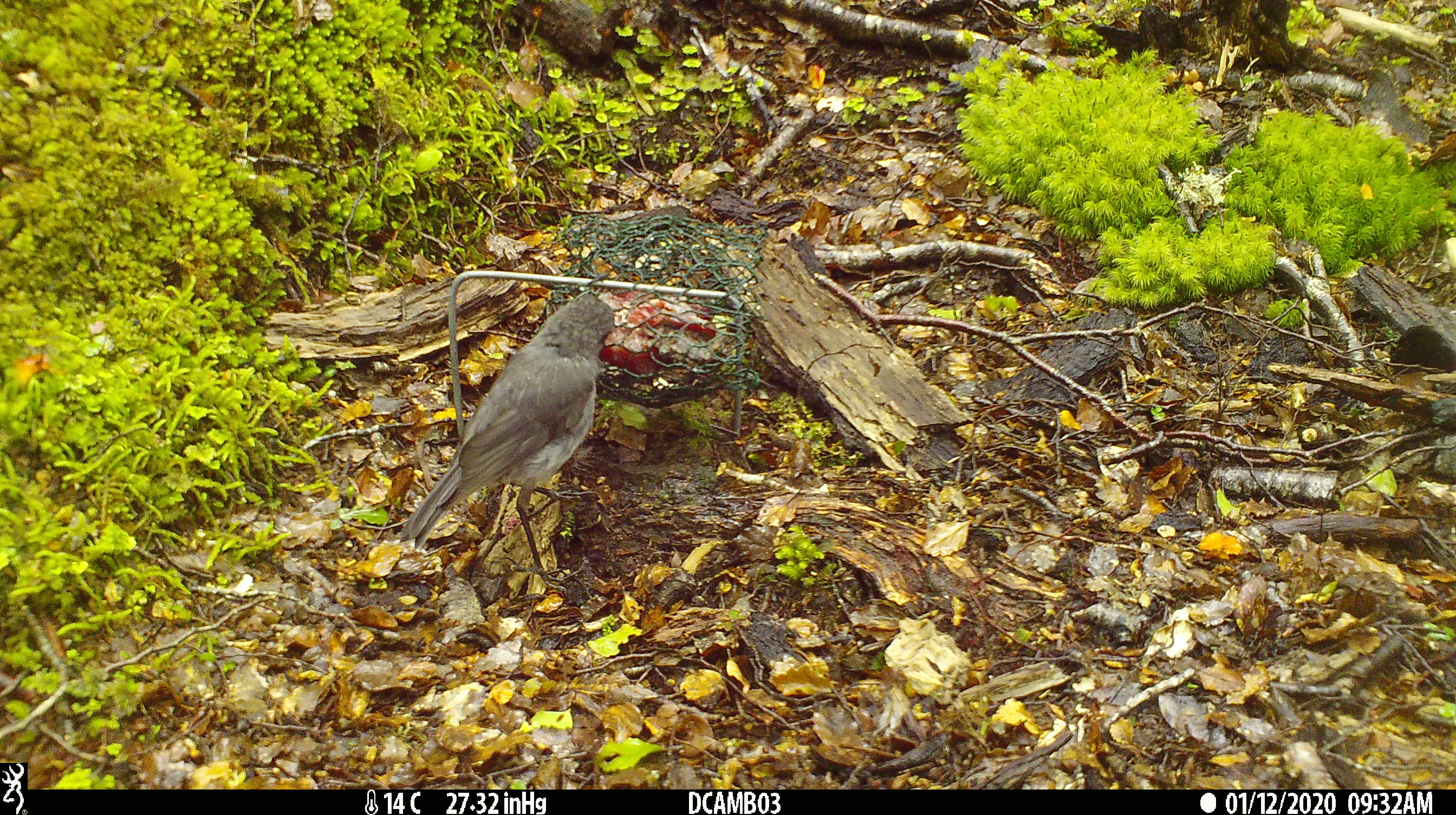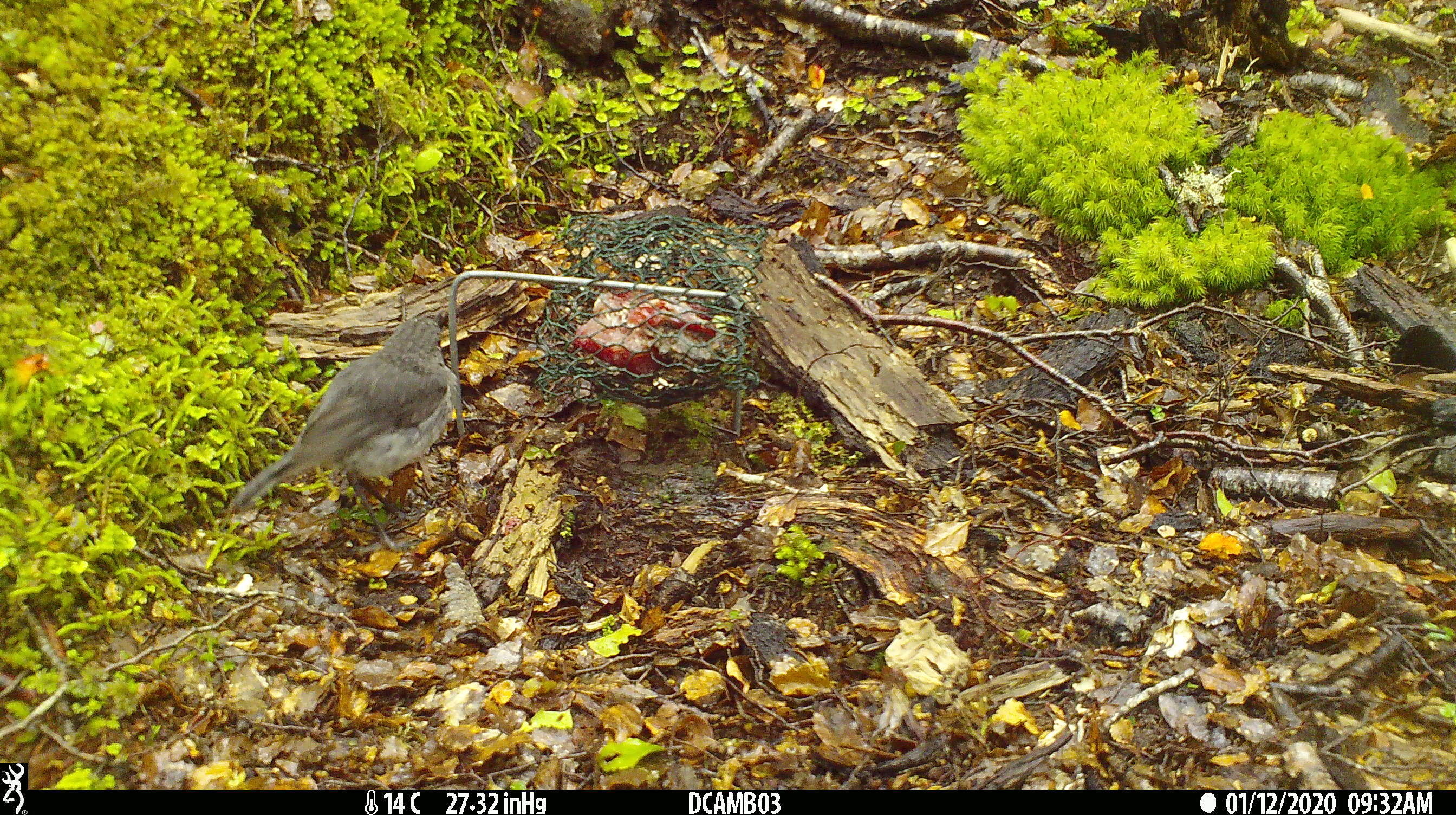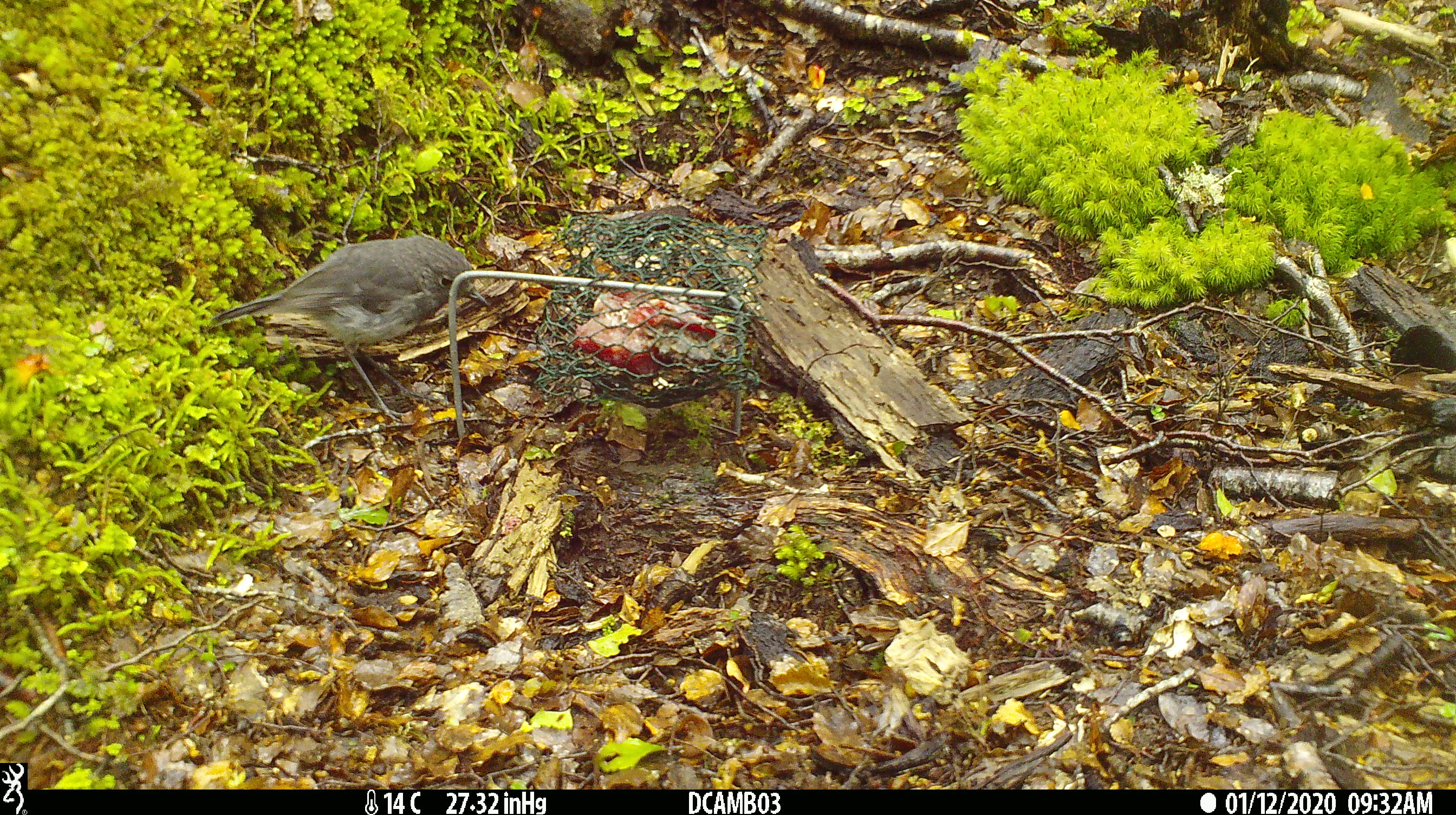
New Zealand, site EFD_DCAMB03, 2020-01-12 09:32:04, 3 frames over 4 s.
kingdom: Animalia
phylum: Chordata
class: Aves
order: Passeriformes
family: Petroicidae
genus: Petroica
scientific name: Petroica australis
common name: new zealand robin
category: robin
Robin (new zealand robin) (Petroica australis).